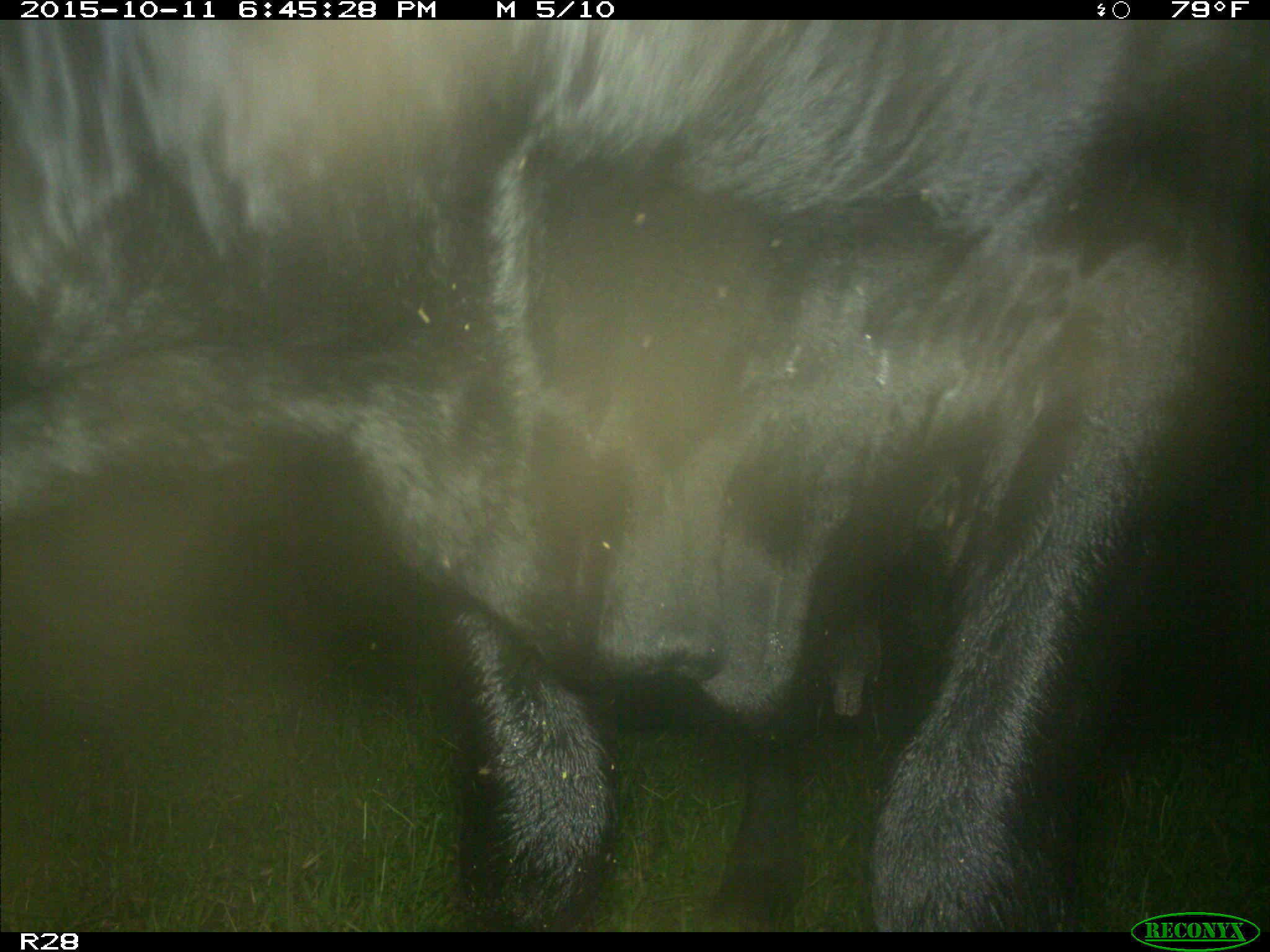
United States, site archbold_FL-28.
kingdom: Animalia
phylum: Chordata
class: Mammalia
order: Artiodactyla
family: Bovidae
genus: Bos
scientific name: Bos taurus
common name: domestic cow